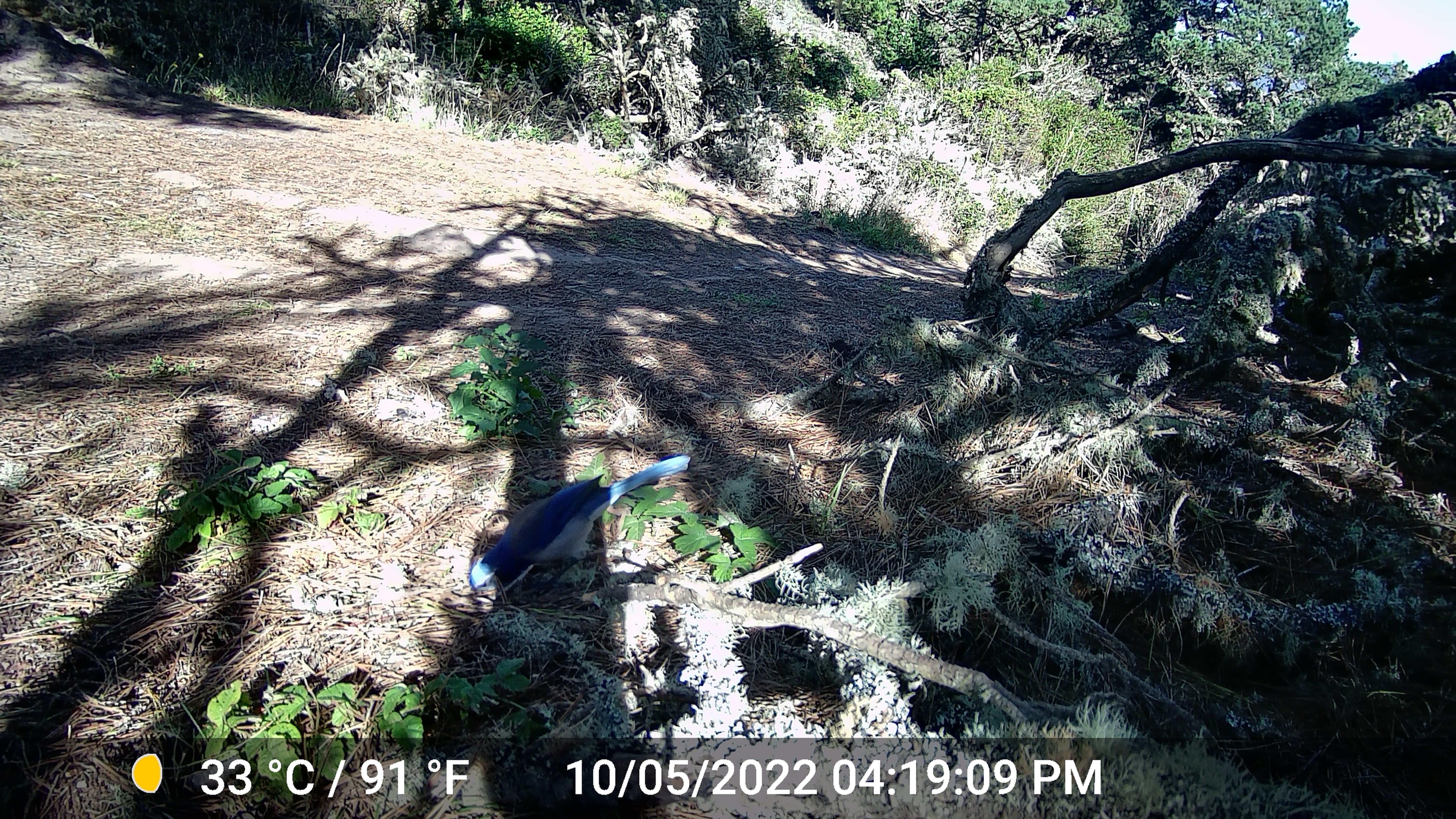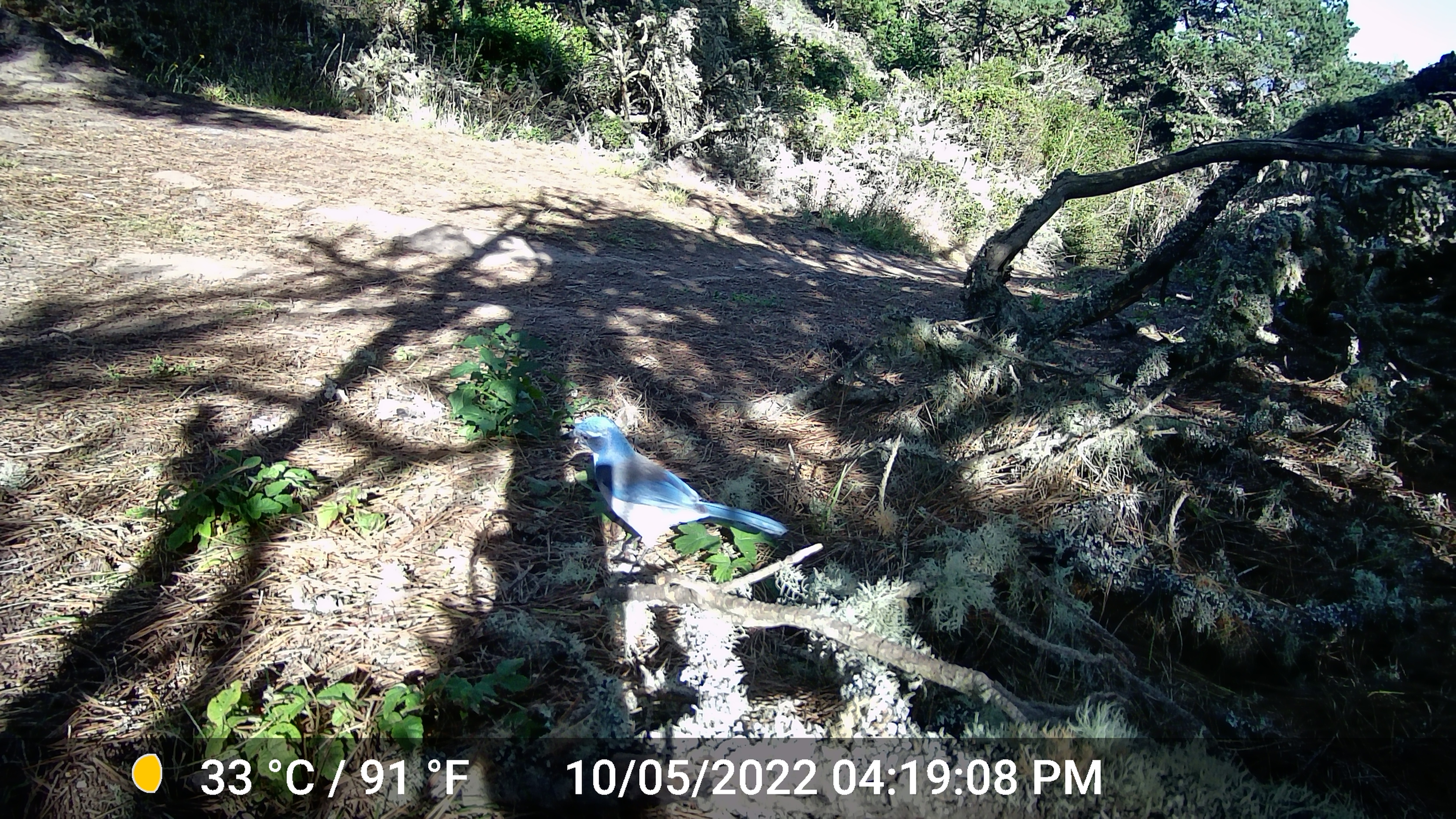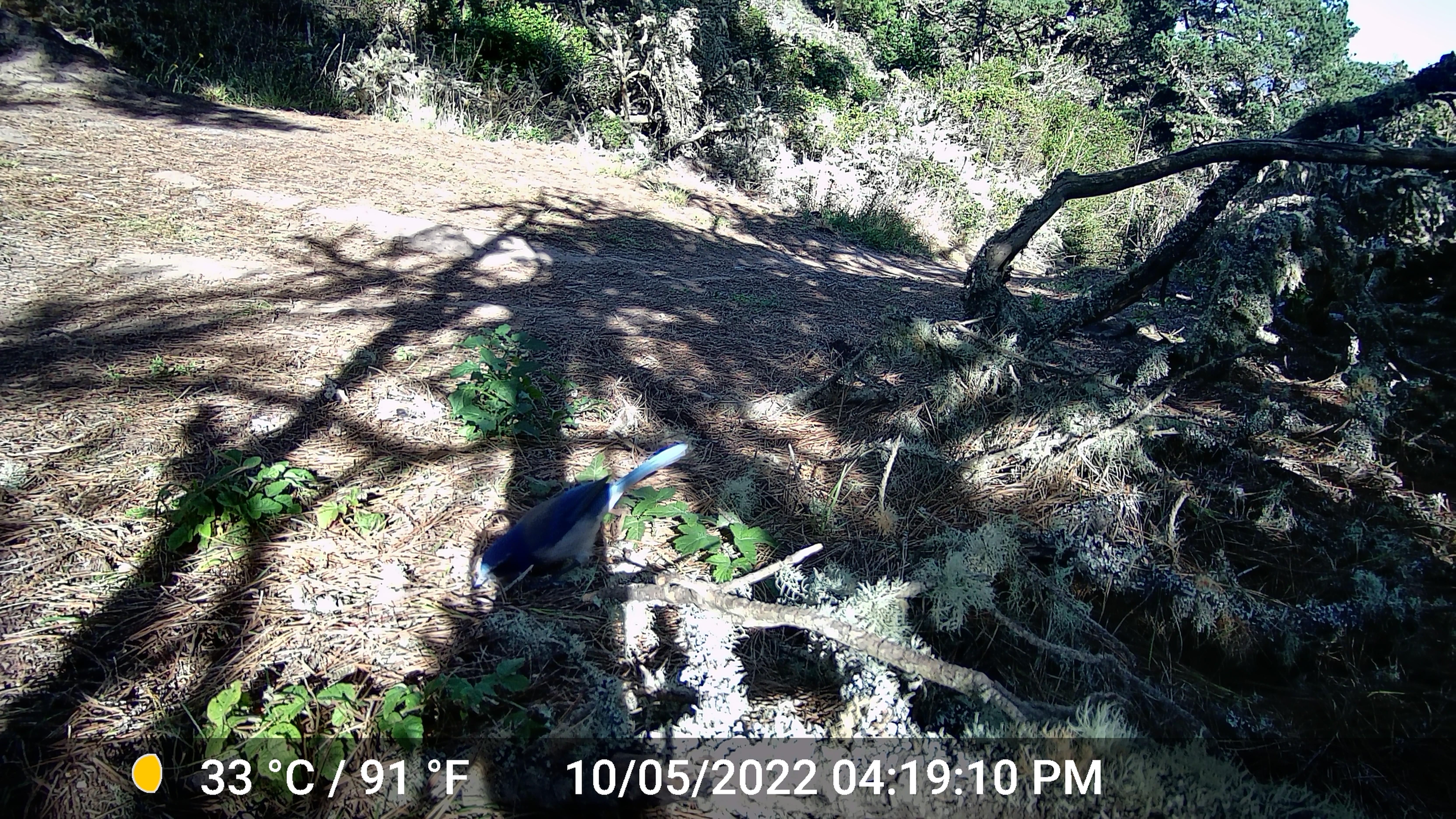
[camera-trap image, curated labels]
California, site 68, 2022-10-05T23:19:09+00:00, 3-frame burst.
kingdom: Animalia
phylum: Chordata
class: Aves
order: Passeriformes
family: Corvidae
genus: Aphelocoma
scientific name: Aphelocoma californica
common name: california scrub jay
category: western scrub-jay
Western scrub-jay (california scrub jay) (Aphelocoma californica).